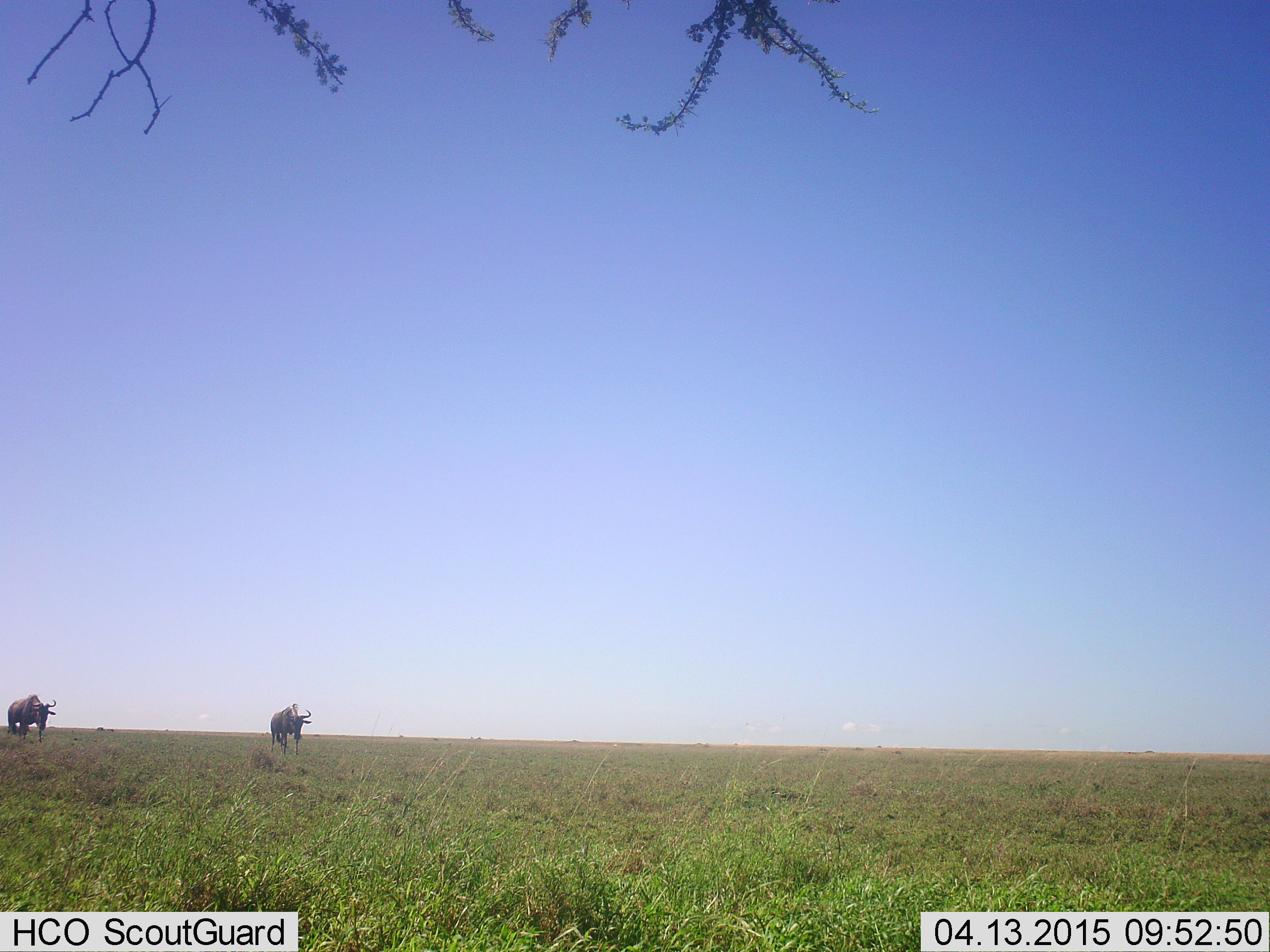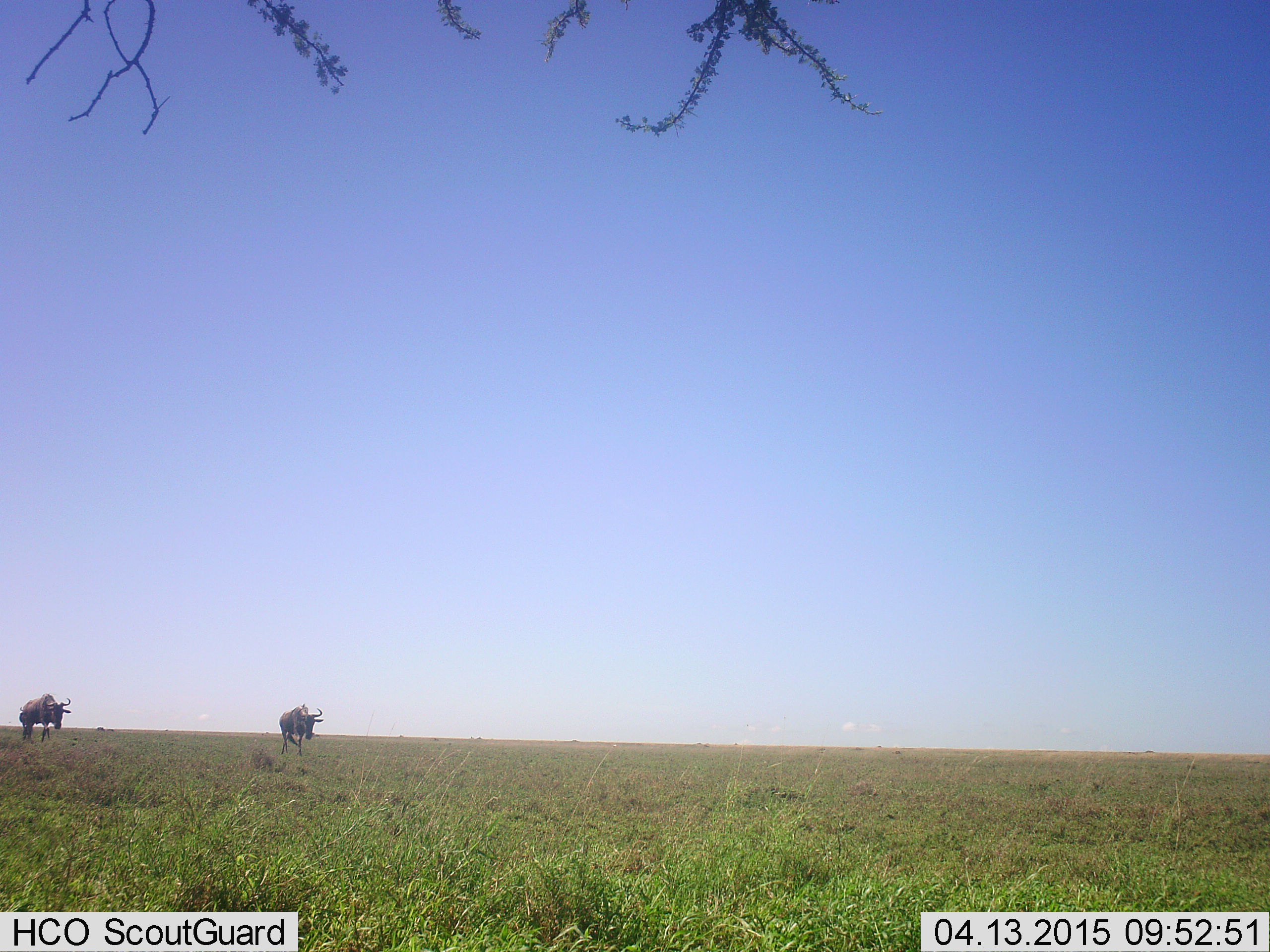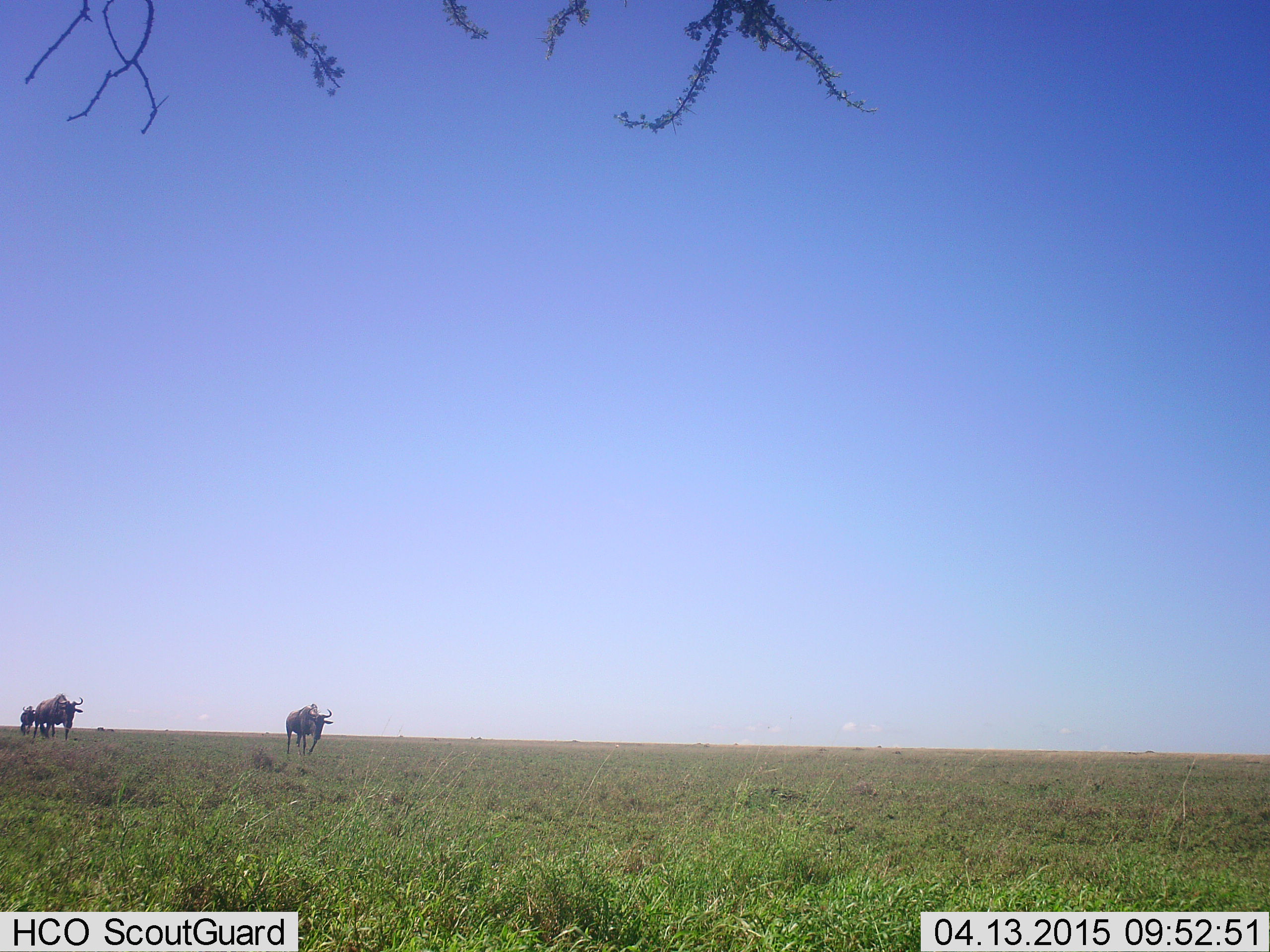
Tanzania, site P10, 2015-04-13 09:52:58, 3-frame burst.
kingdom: Animalia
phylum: Chordata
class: Mammalia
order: Artiodactyla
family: Bovidae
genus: Connochaetes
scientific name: Connochaetes taurinus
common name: blue wildebeest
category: wildebeest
Wildebeest (blue wildebeest) (Connochaetes taurinus), count 2. Behavior (volunteer vote fractions): standing 0%, resting 0%, moving 100%, interacting 0%. Young present (vote fraction): 0%. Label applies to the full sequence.